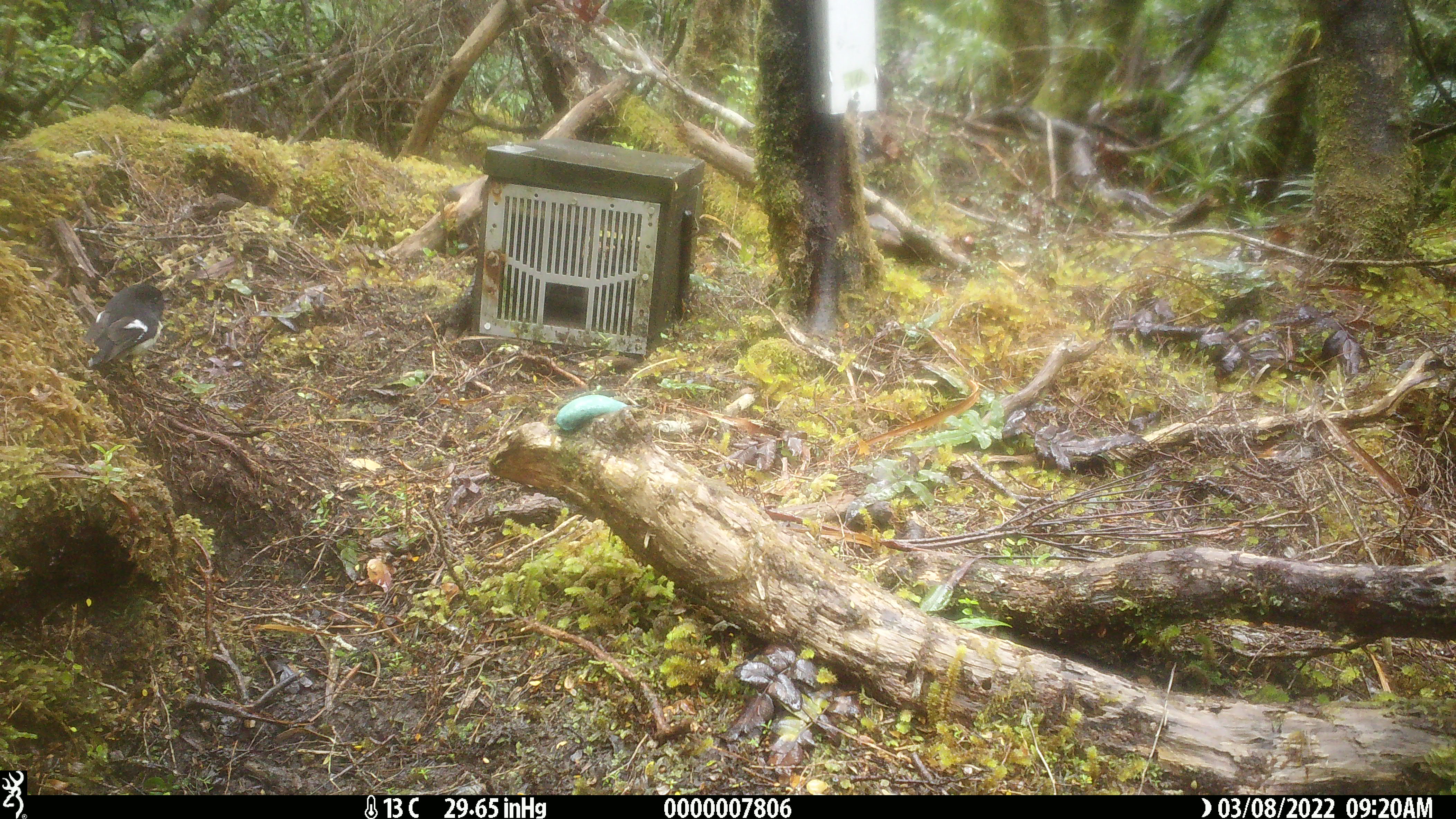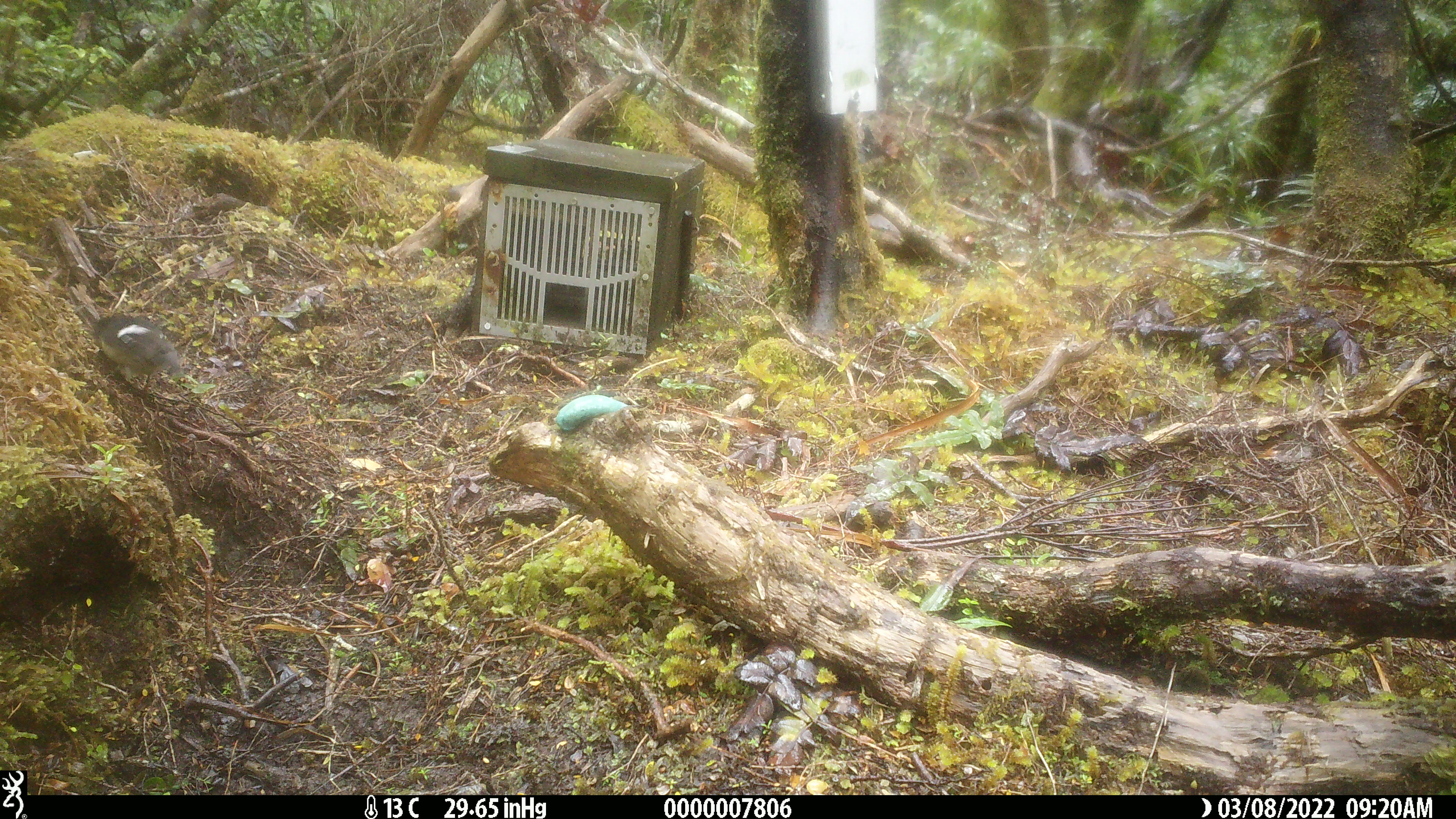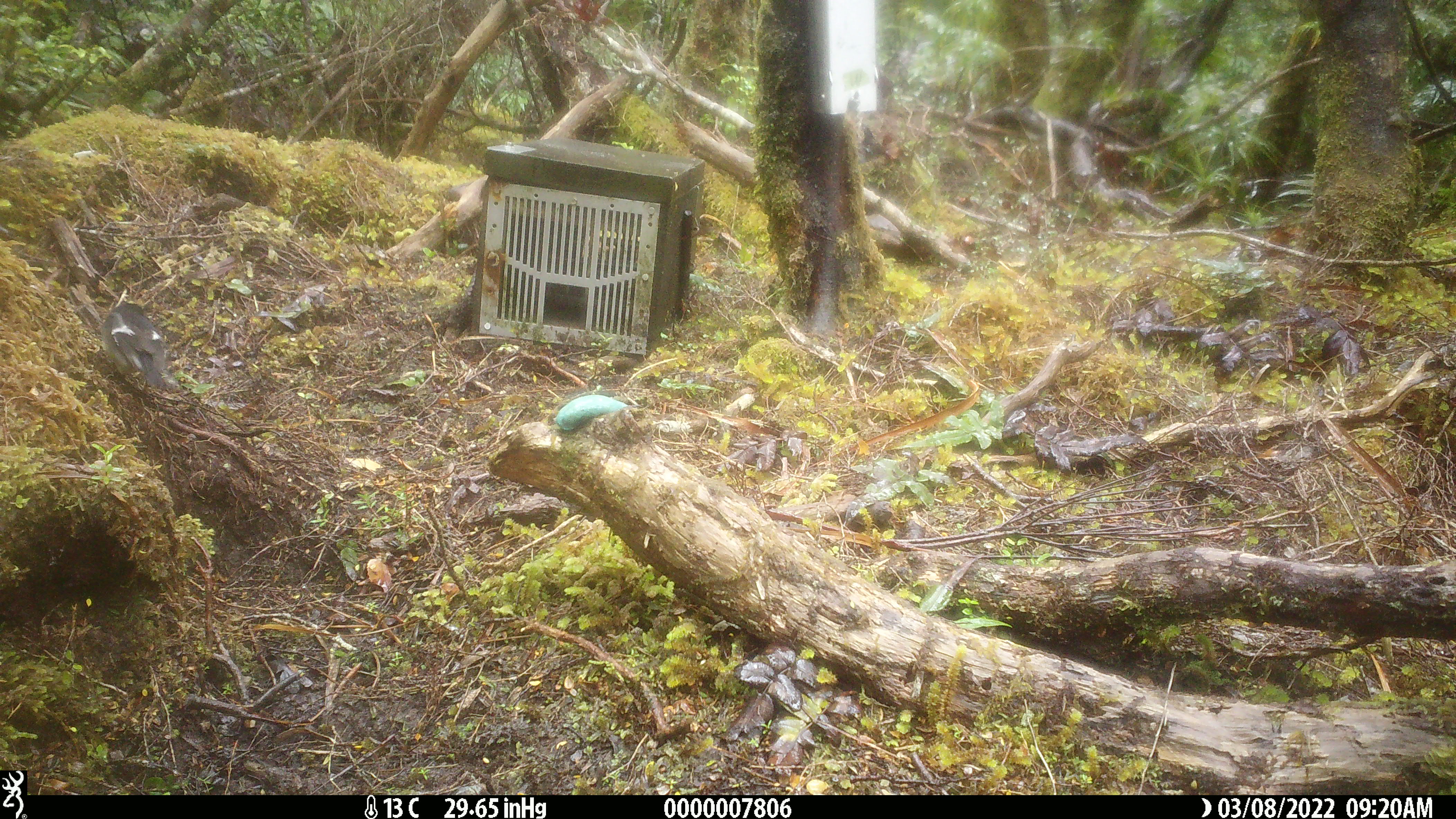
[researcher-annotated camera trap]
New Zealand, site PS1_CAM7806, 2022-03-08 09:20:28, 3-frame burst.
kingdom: Animalia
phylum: Chordata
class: Aves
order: Passeriformes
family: Petroicidae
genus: Petroica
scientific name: Petroica macrocephala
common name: tomtit